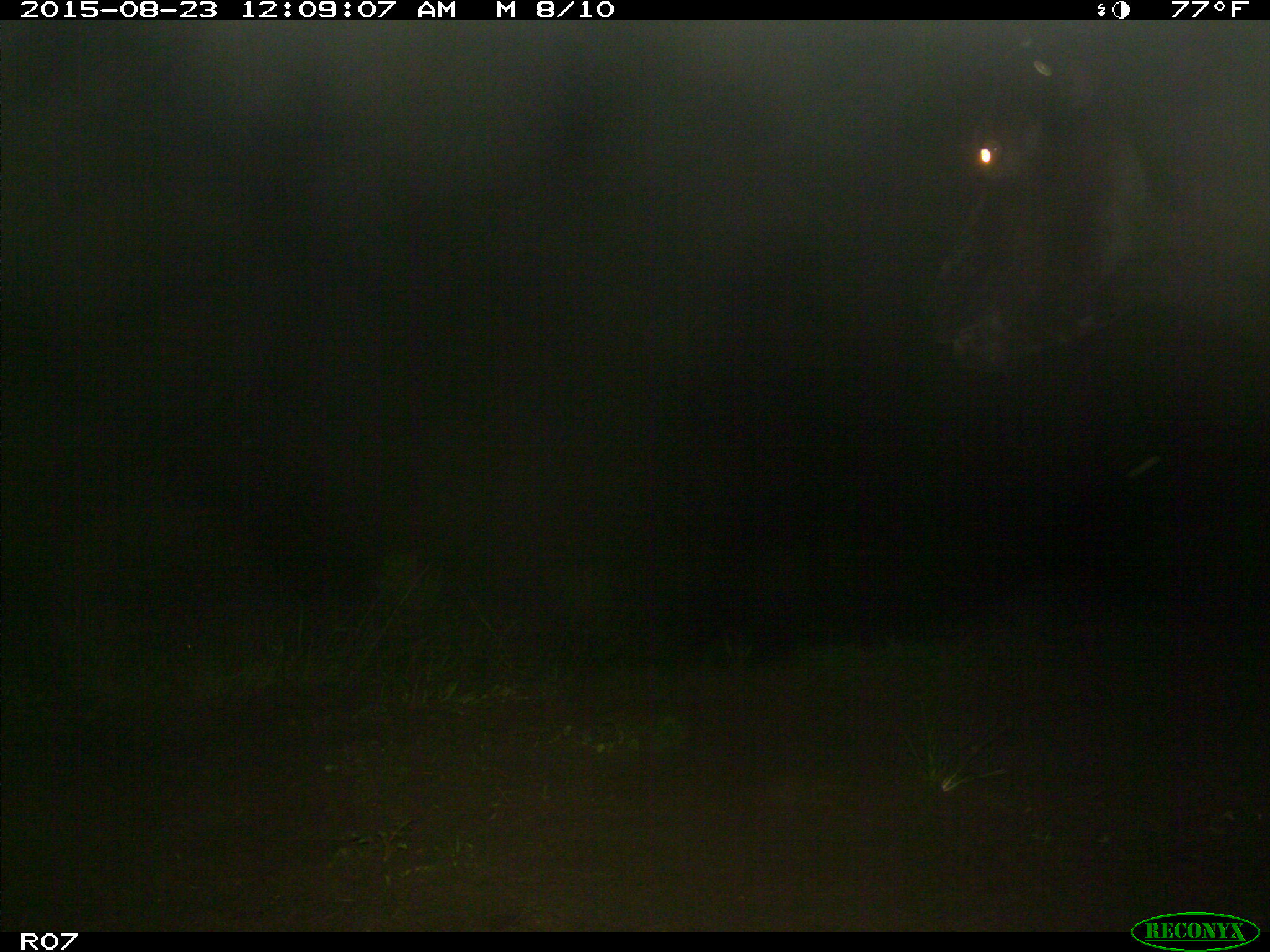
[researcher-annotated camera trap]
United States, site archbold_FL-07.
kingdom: Animalia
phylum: Chordata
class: Mammalia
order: Artiodactyla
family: Bovidae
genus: Bos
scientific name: Bos taurus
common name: domestic cow